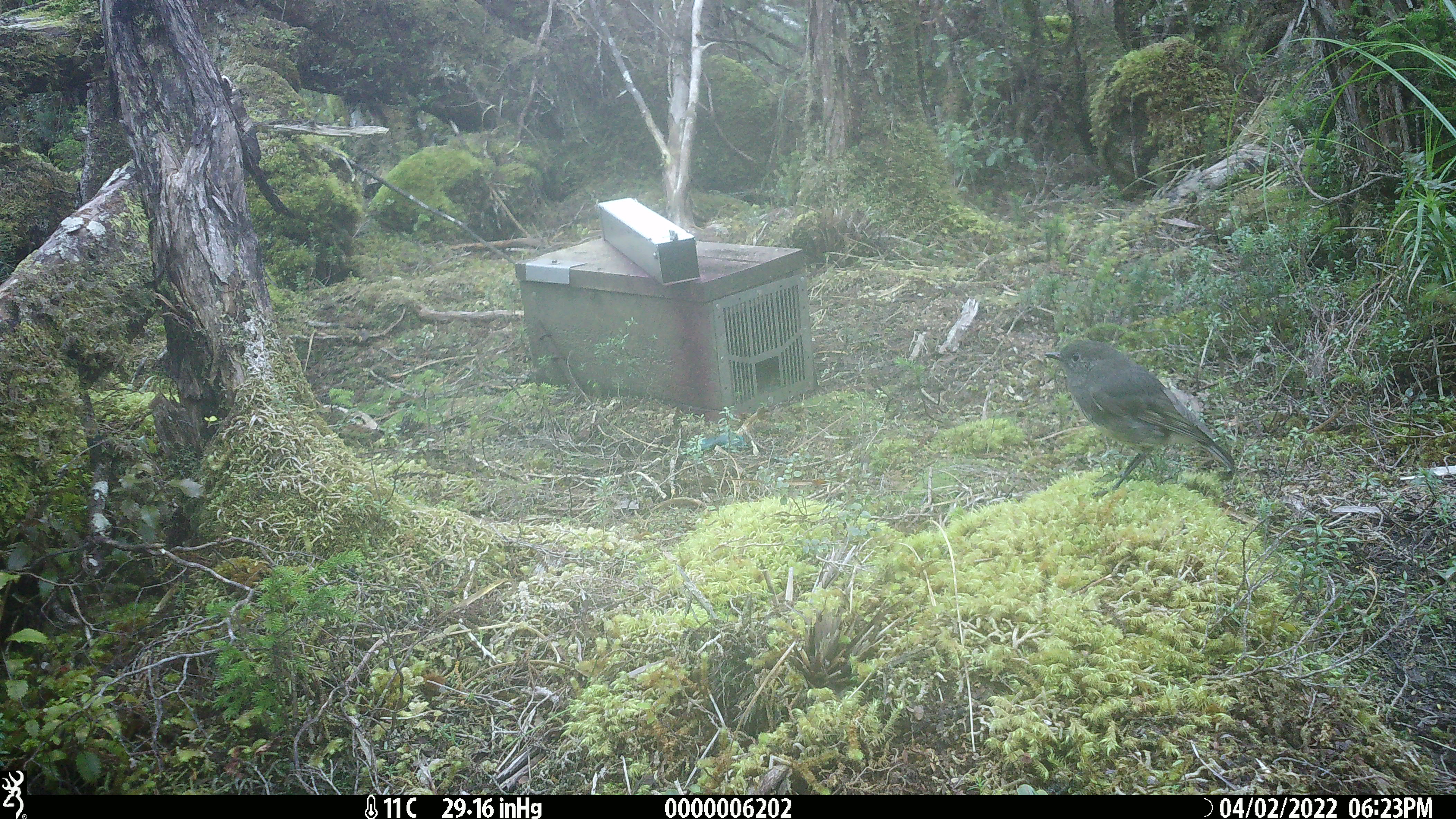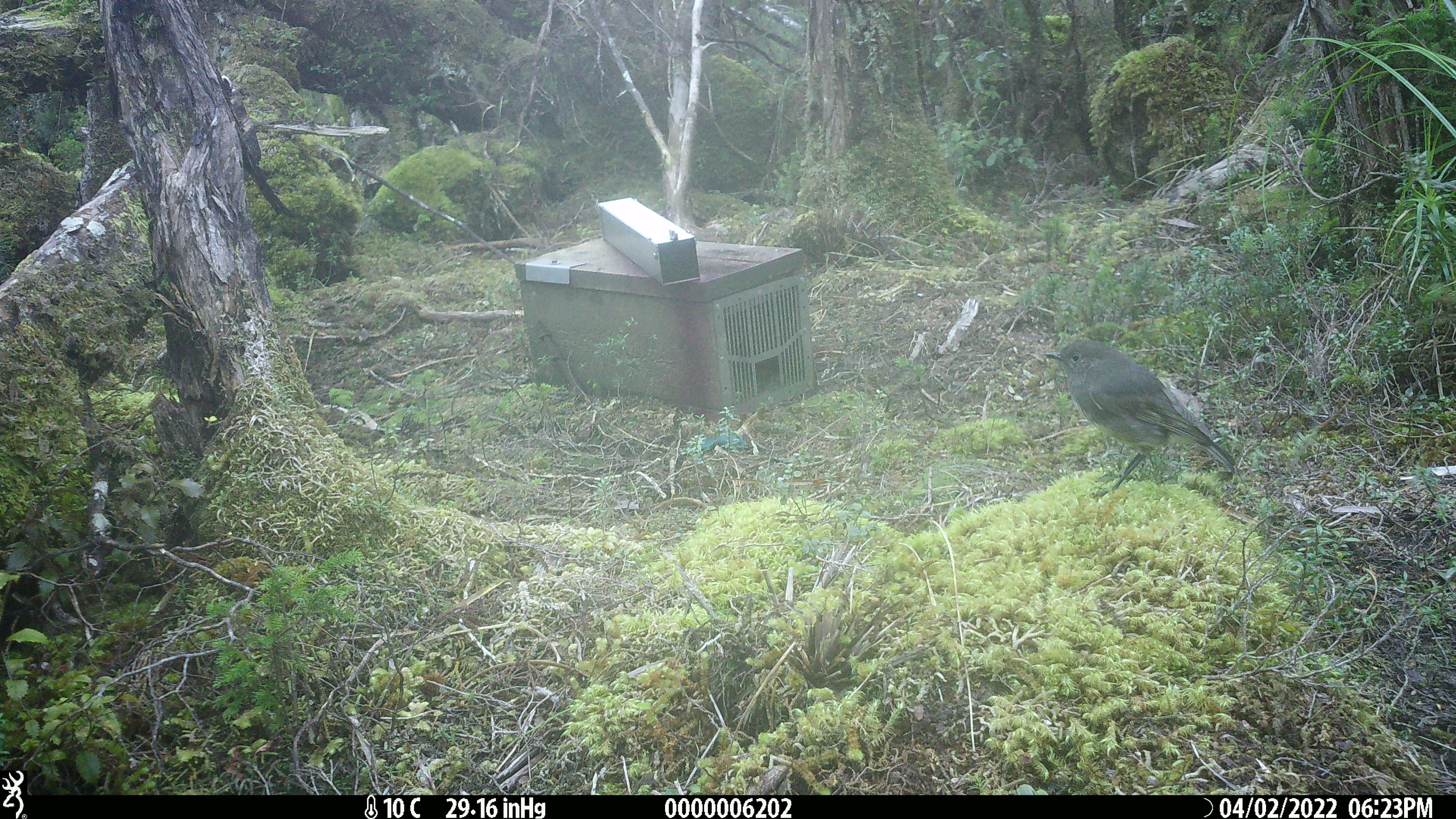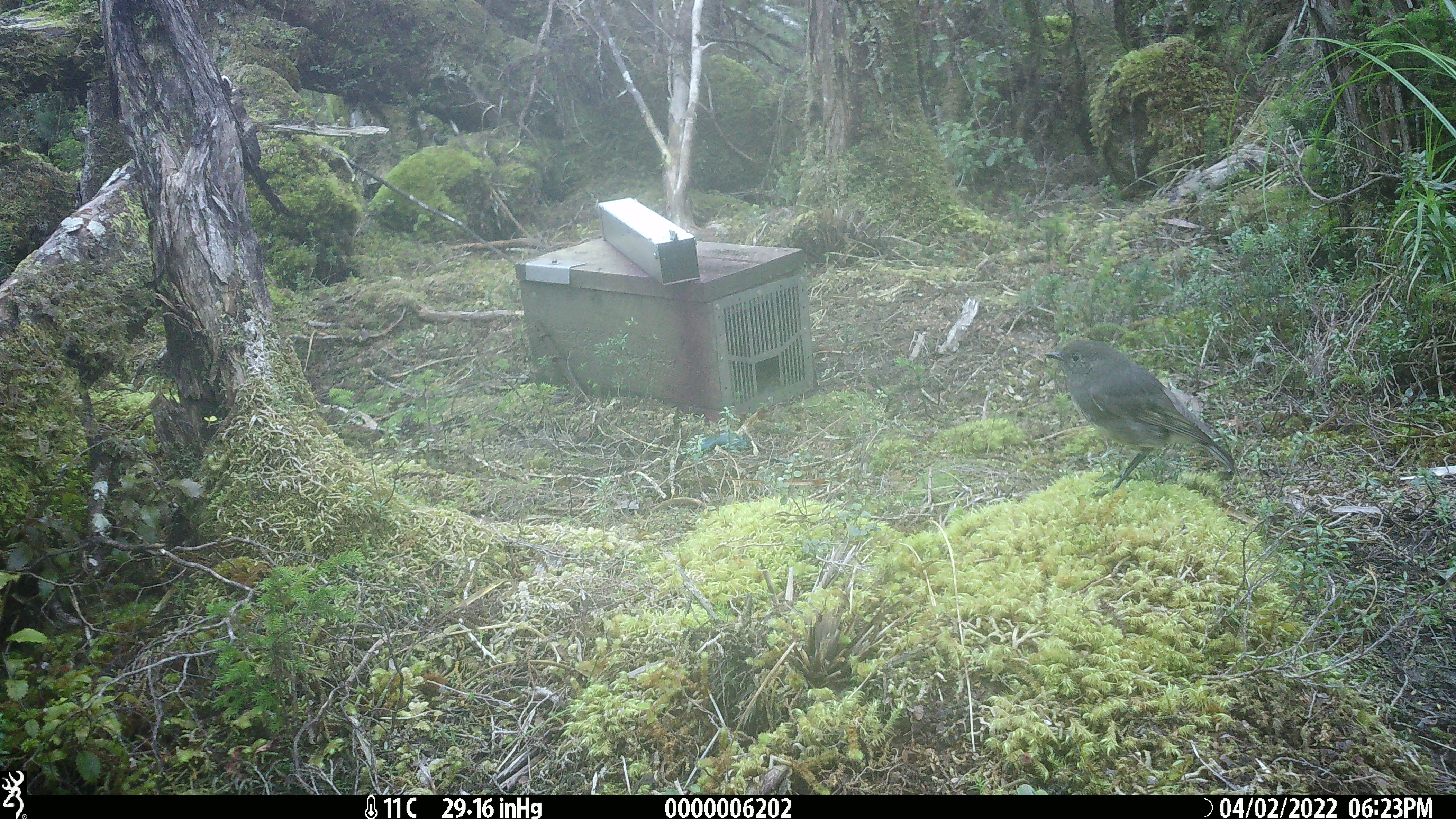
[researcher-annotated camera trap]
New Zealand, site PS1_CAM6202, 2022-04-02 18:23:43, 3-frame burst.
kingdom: Animalia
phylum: Chordata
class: Aves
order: Passeriformes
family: Petroicidae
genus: Petroica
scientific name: Petroica australis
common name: new zealand robin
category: robin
Robin (new zealand robin) (Petroica australis).